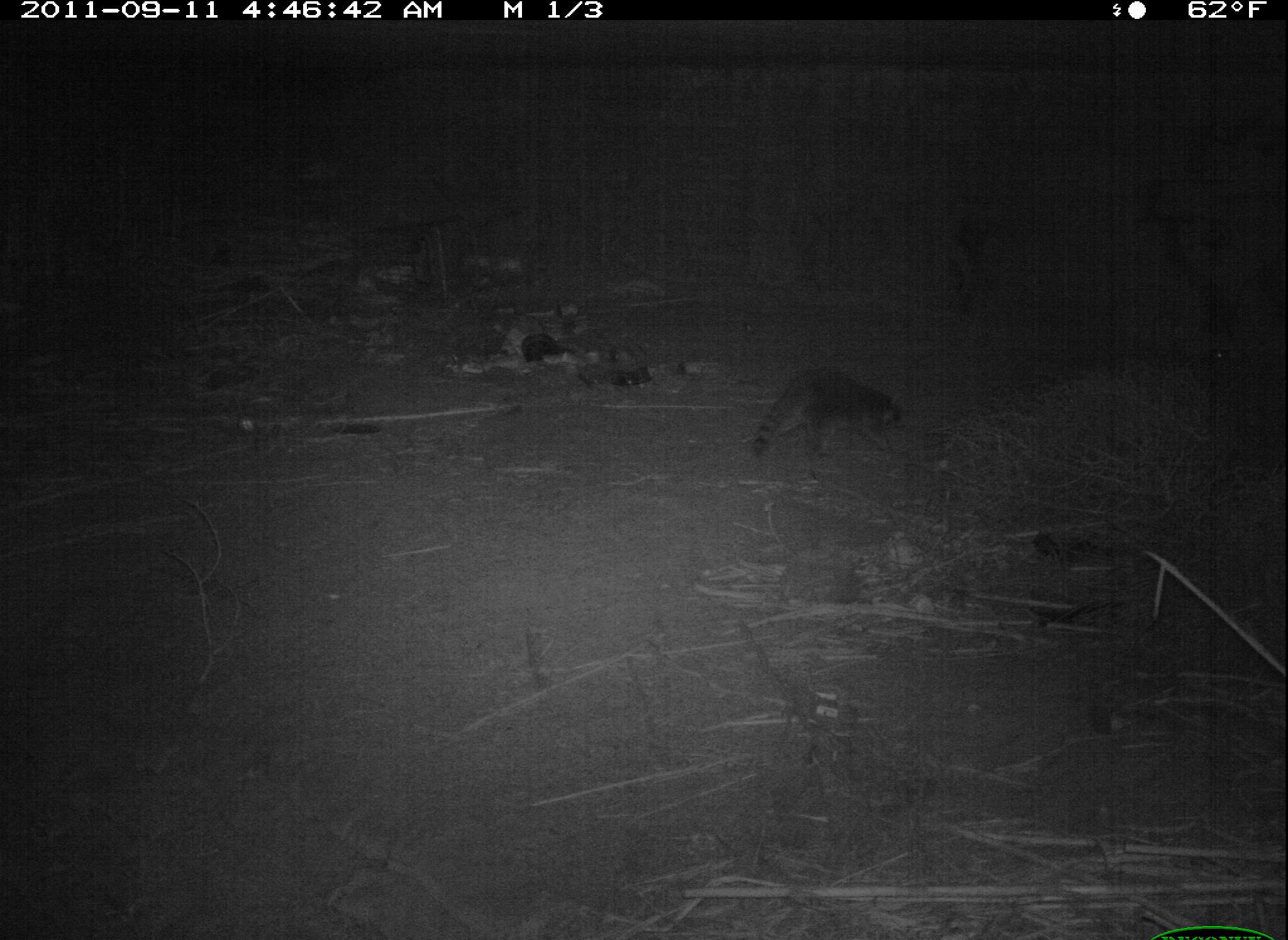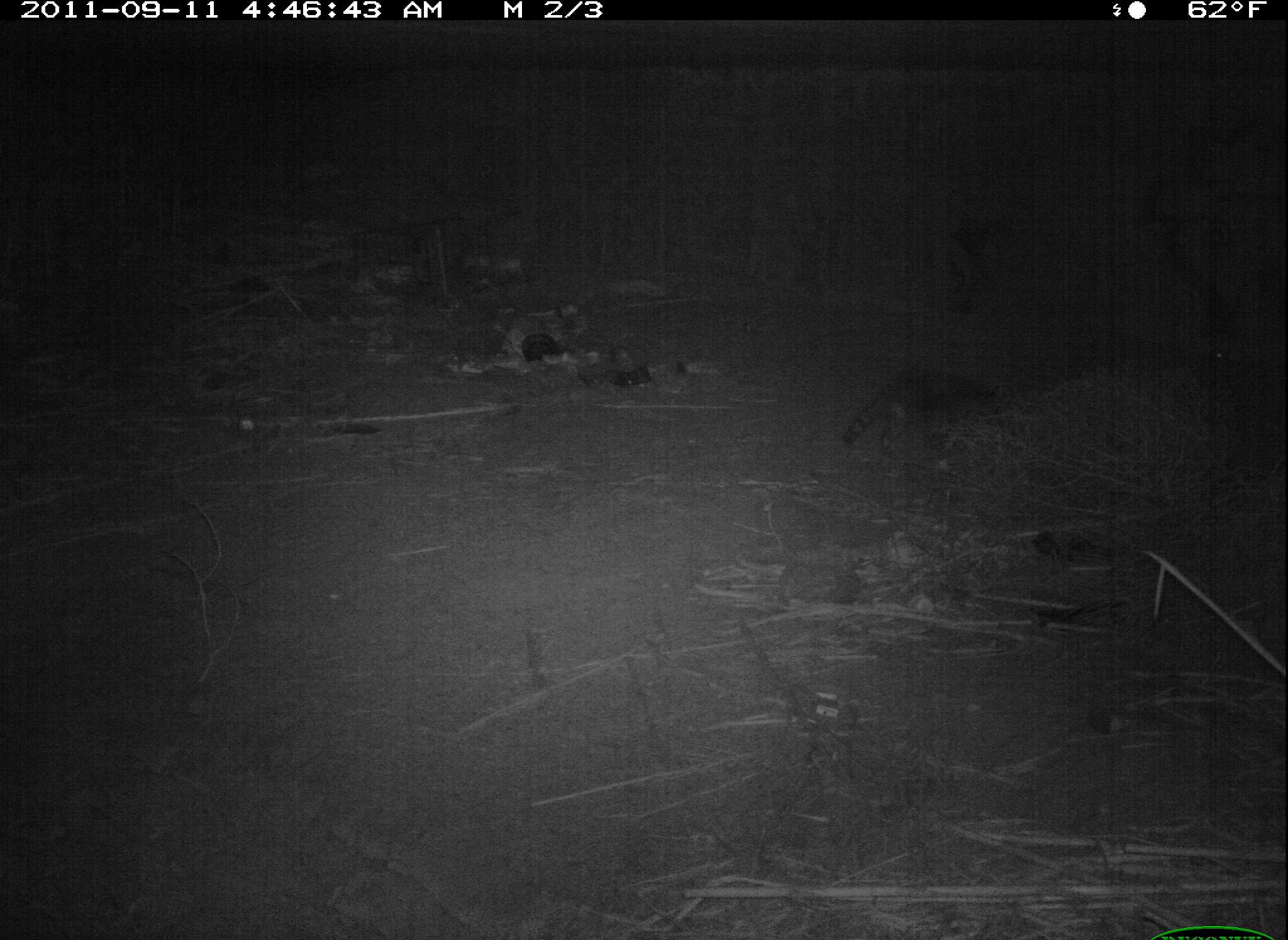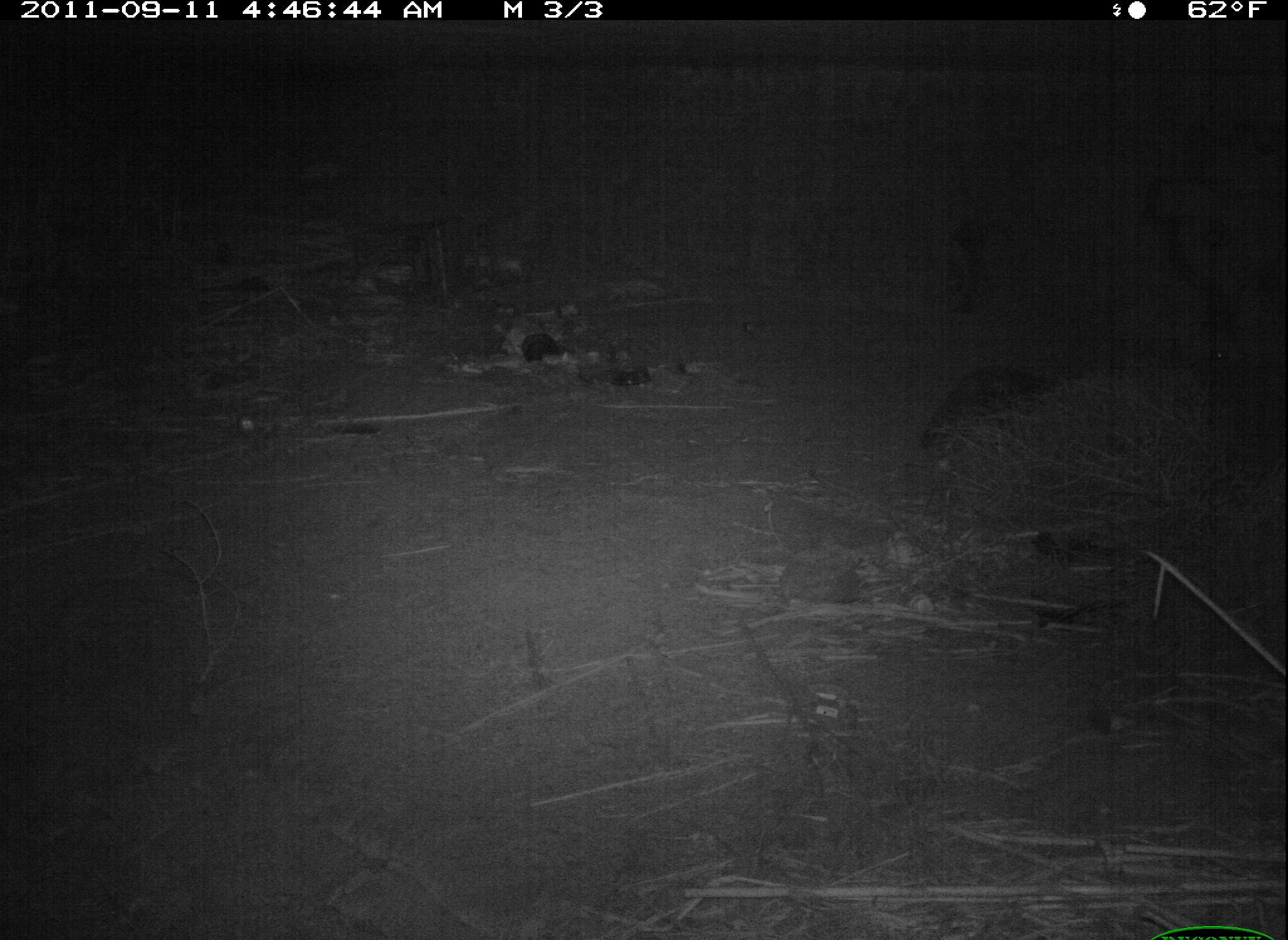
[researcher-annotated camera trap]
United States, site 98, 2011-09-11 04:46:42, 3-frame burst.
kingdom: Animalia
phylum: Chordata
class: Mammalia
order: Carnivora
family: Procyonidae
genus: Procyon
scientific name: Procyon lotor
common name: raccoon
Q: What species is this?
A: Raccoon (Procyon lotor).